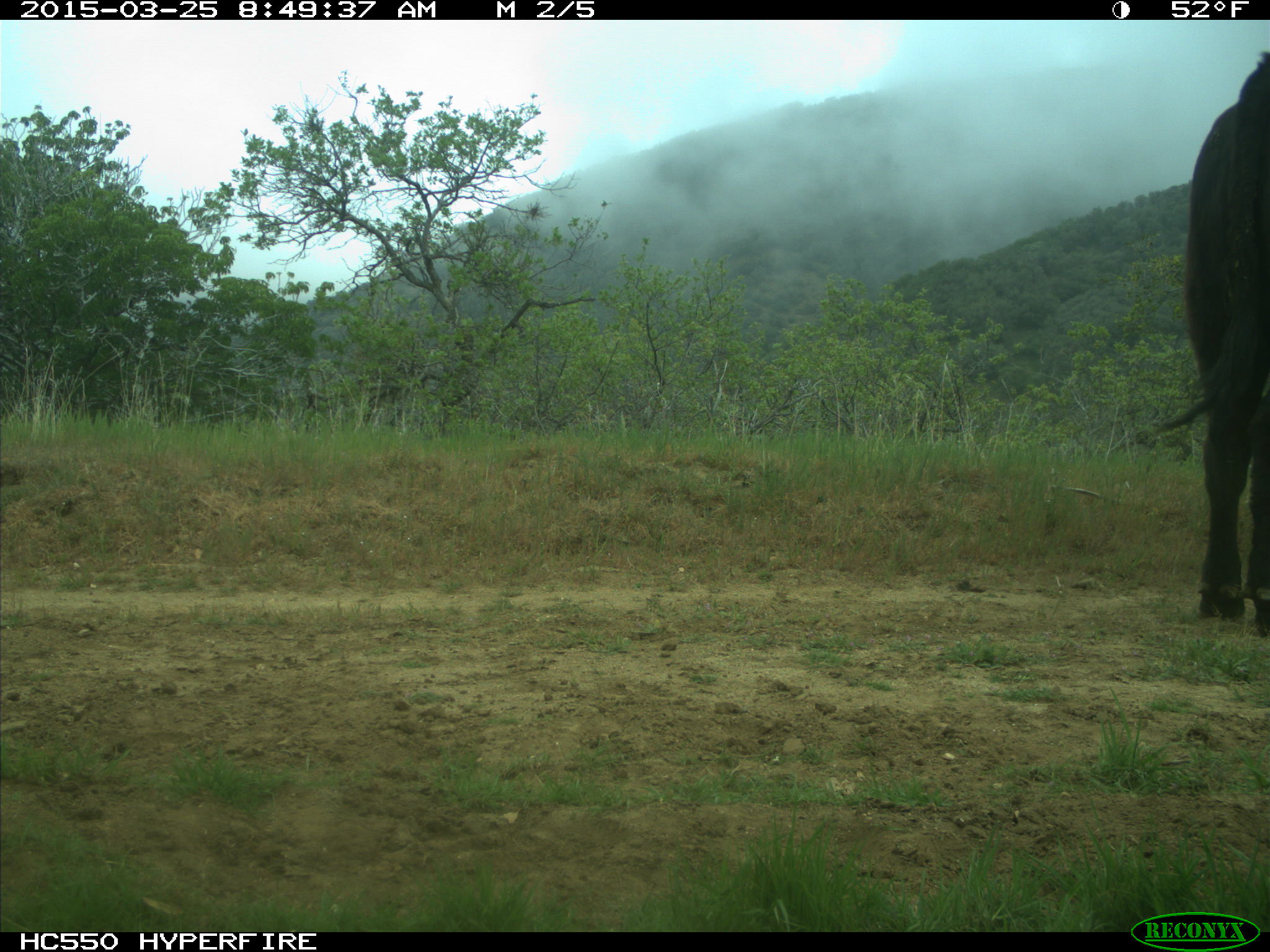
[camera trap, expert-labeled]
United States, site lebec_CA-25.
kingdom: Animalia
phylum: Chordata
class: Mammalia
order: Artiodactyla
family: Bovidae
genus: Bos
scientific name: Bos taurus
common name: domestic cow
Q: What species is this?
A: Bos taurus (domestic cow).